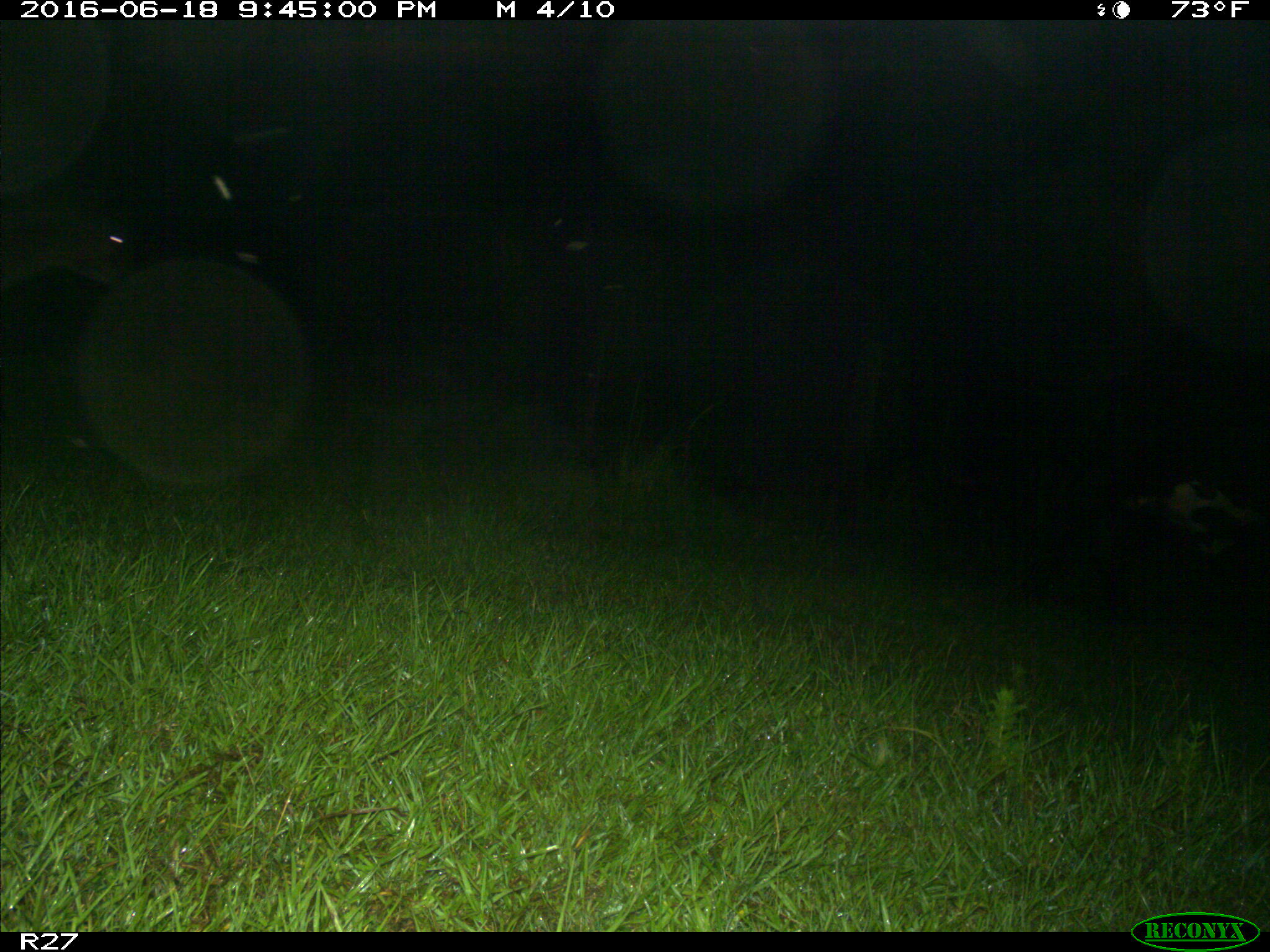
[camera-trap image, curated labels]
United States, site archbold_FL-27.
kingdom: Animalia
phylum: Chordata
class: Mammalia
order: Artiodactyla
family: Bovidae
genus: Bos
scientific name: Bos taurus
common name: domestic cow